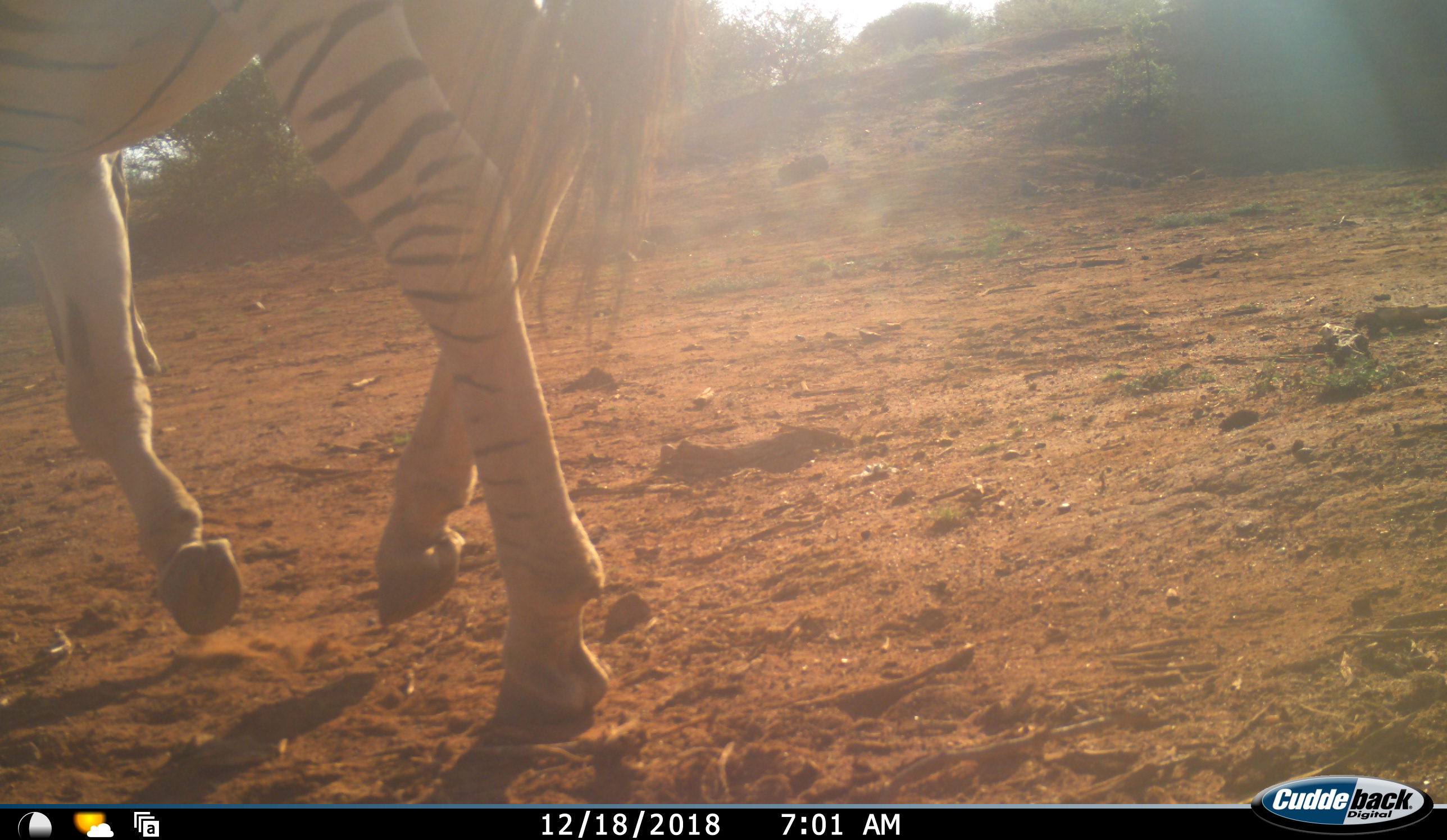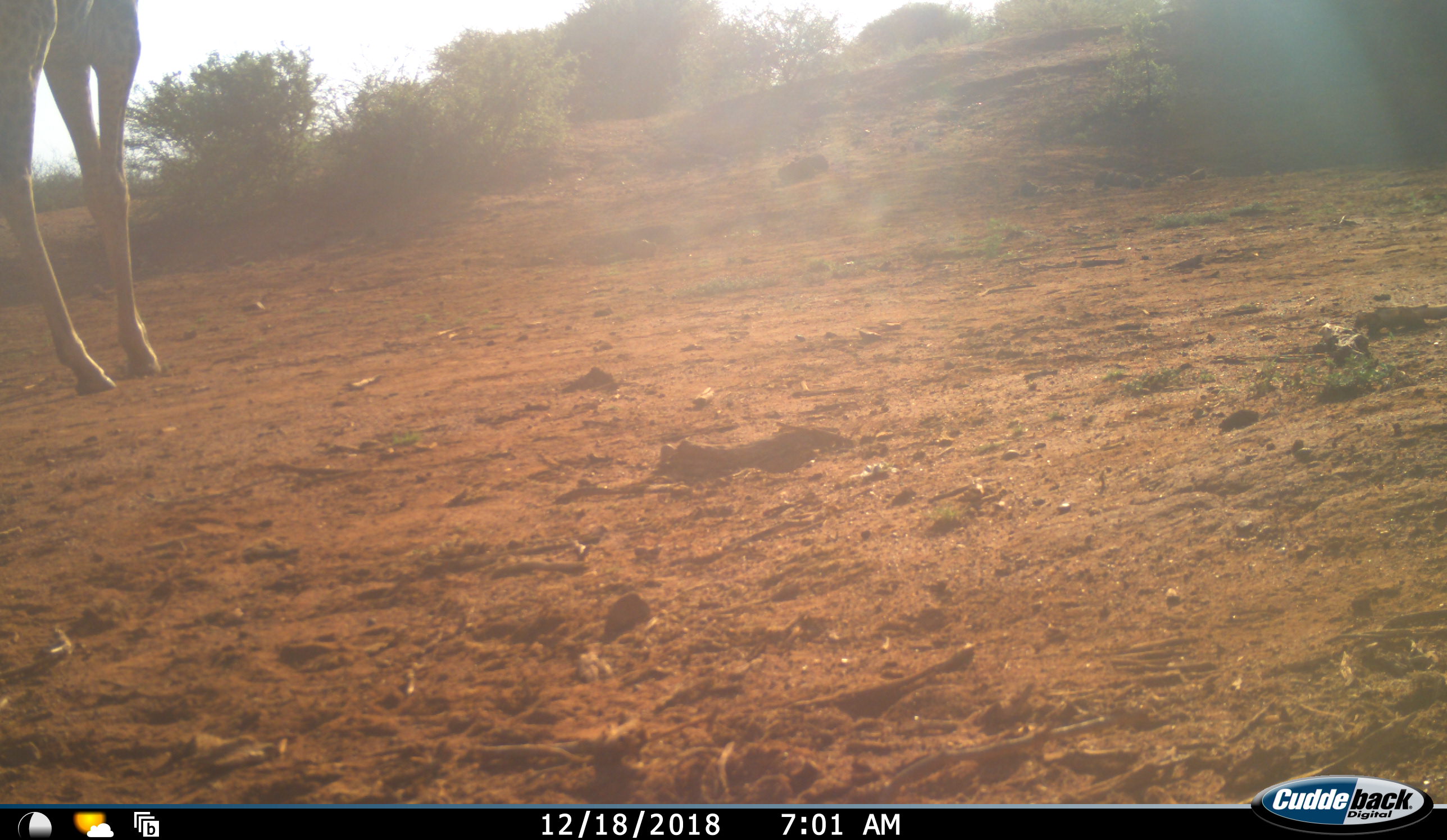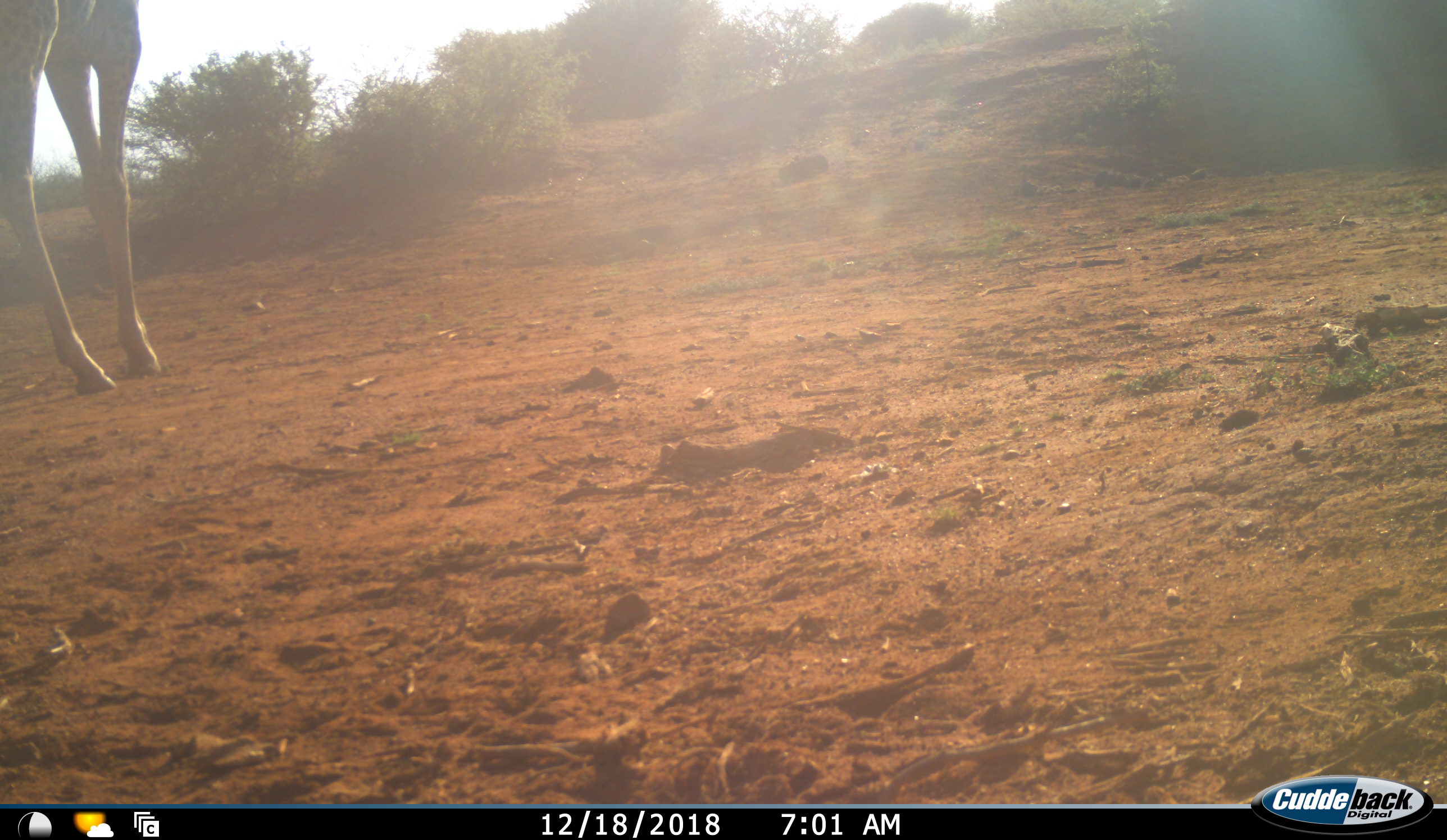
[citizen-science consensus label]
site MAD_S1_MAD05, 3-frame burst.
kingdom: Animalia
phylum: Chordata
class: Mammalia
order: Artiodactyla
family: Giraffidae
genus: Giraffa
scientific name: Giraffa camelopardalis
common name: giraffe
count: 1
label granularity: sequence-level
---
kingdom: Animalia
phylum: Chordata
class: Mammalia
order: Perissodactyla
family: Equidae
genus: Equus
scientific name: Equus quagga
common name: plains zebra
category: zebraplains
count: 1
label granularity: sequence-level